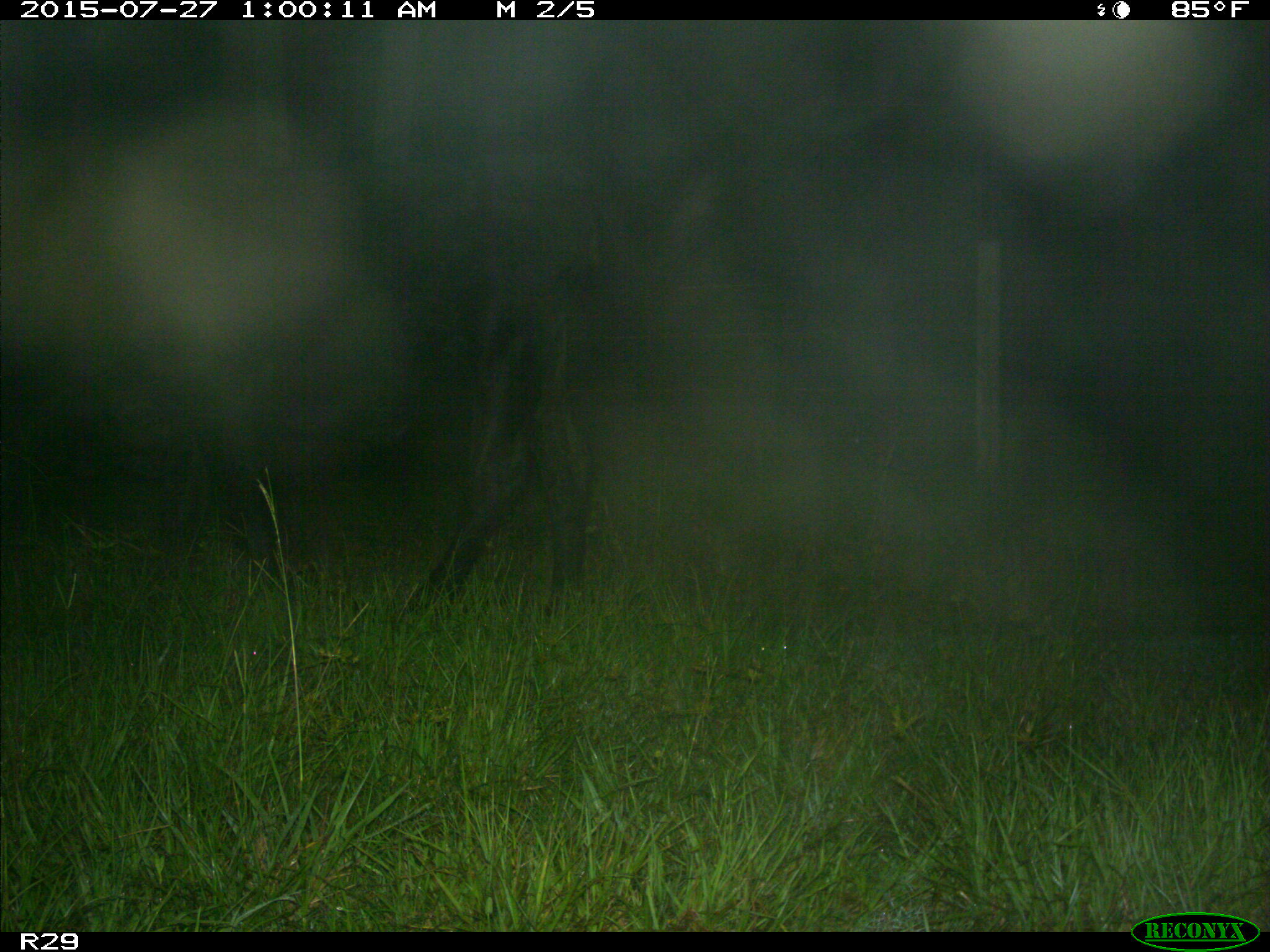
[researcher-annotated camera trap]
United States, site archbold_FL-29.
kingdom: Animalia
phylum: Chordata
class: Mammalia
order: Artiodactyla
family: Bovidae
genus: Bos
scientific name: Bos taurus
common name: domestic cow